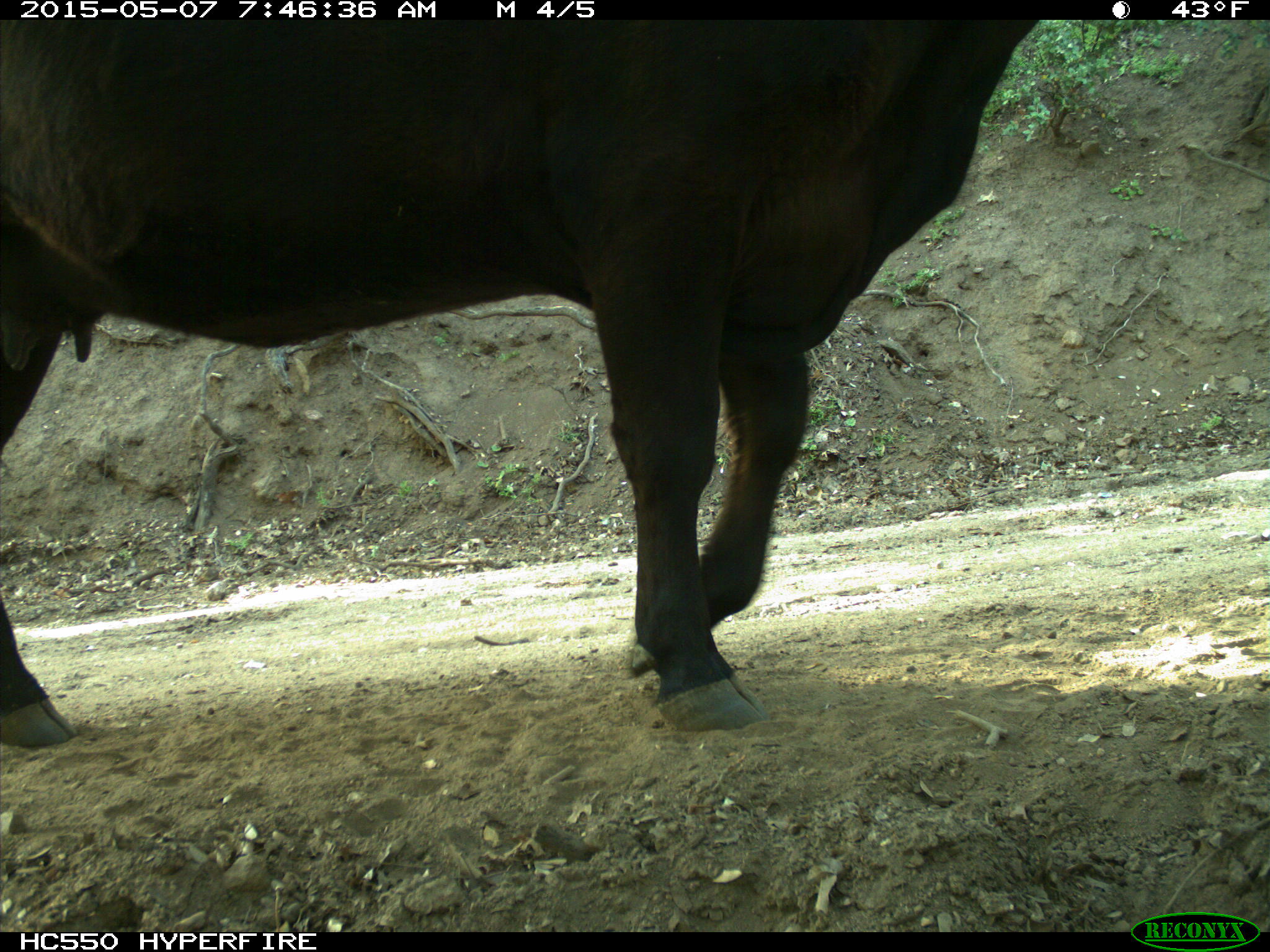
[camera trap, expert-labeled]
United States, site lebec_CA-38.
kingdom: Animalia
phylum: Chordata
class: Mammalia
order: Artiodactyla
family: Bovidae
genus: Bos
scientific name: Bos taurus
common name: domestic cow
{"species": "Bos taurus (domestic cow)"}